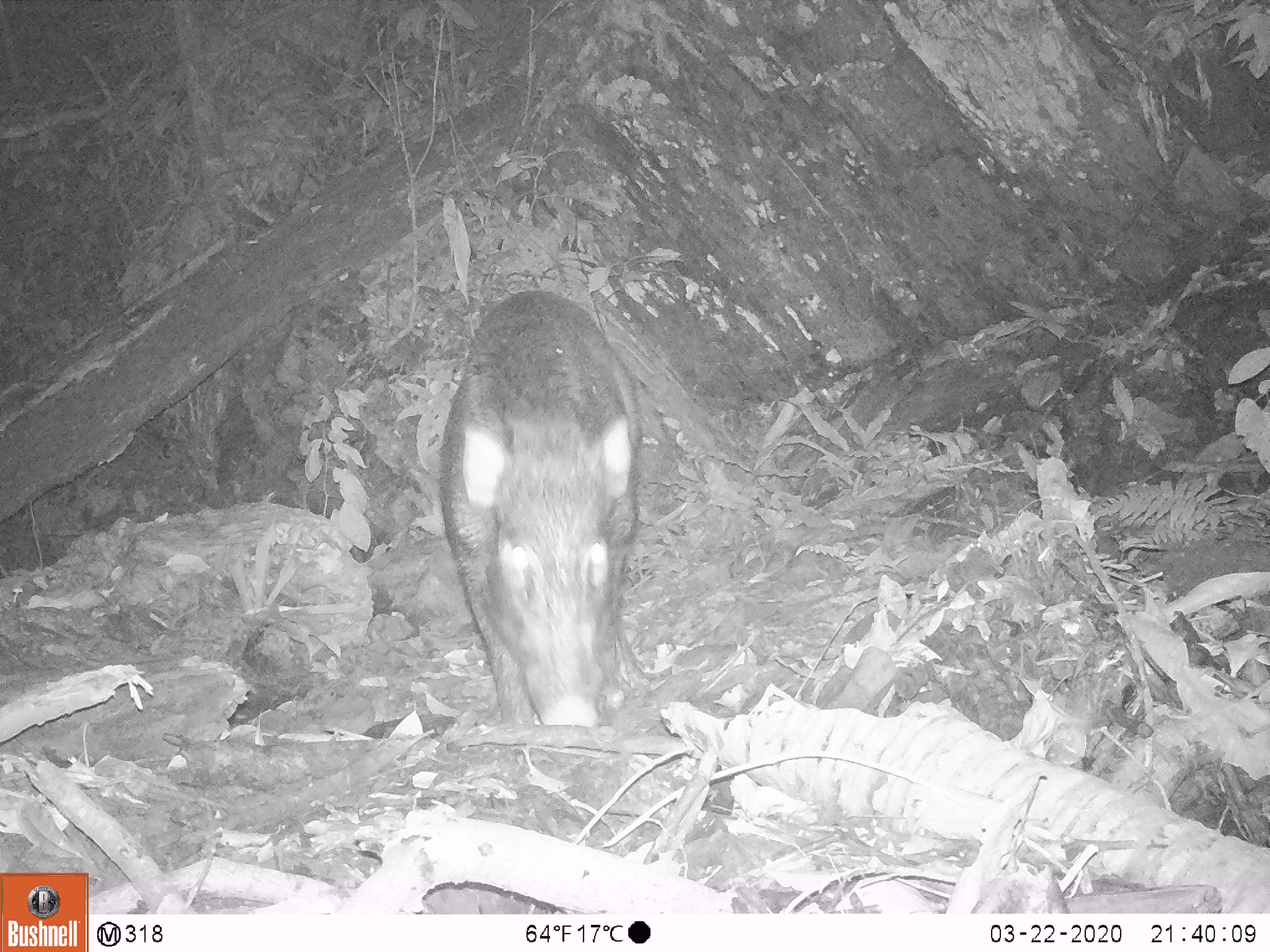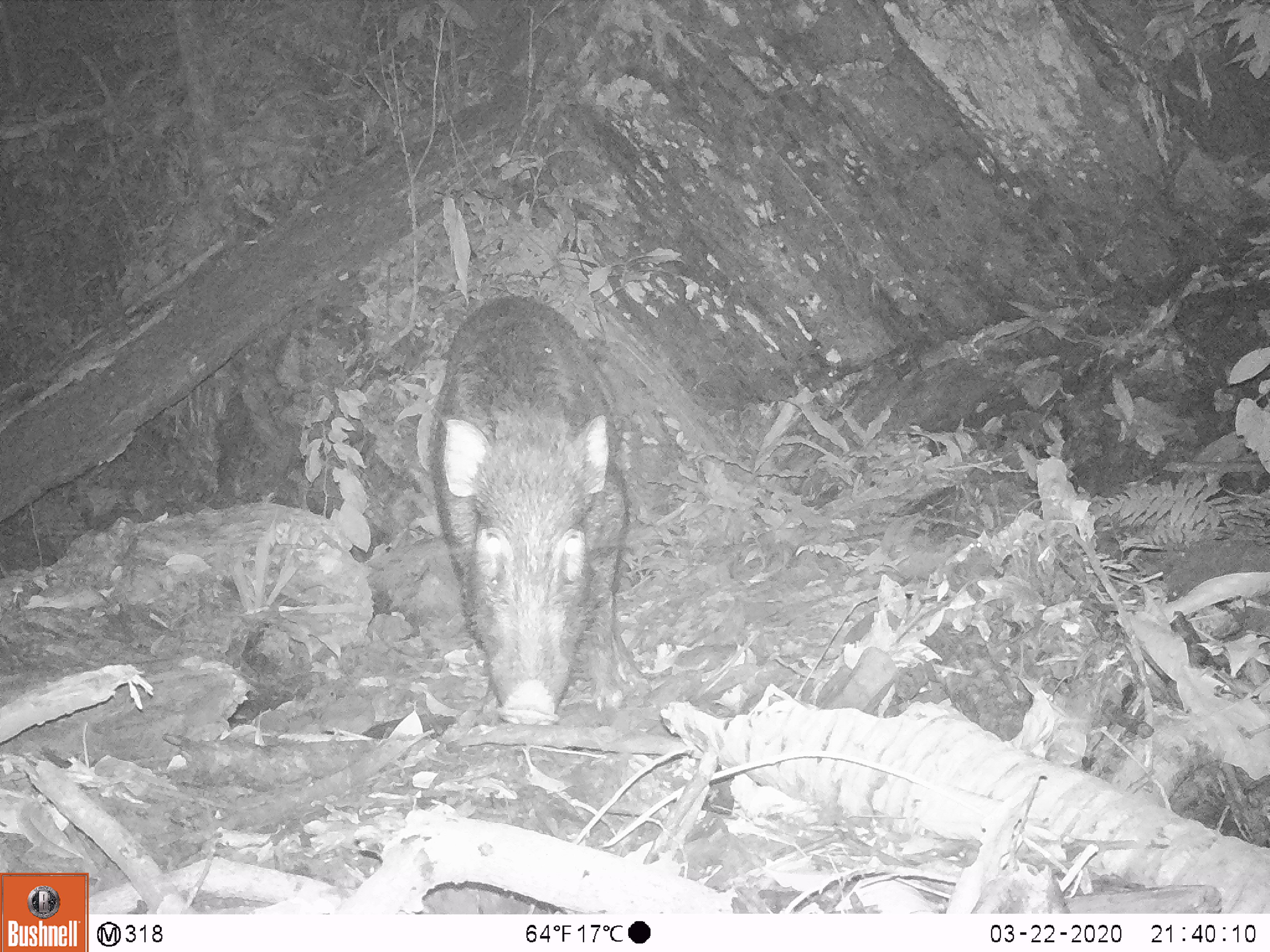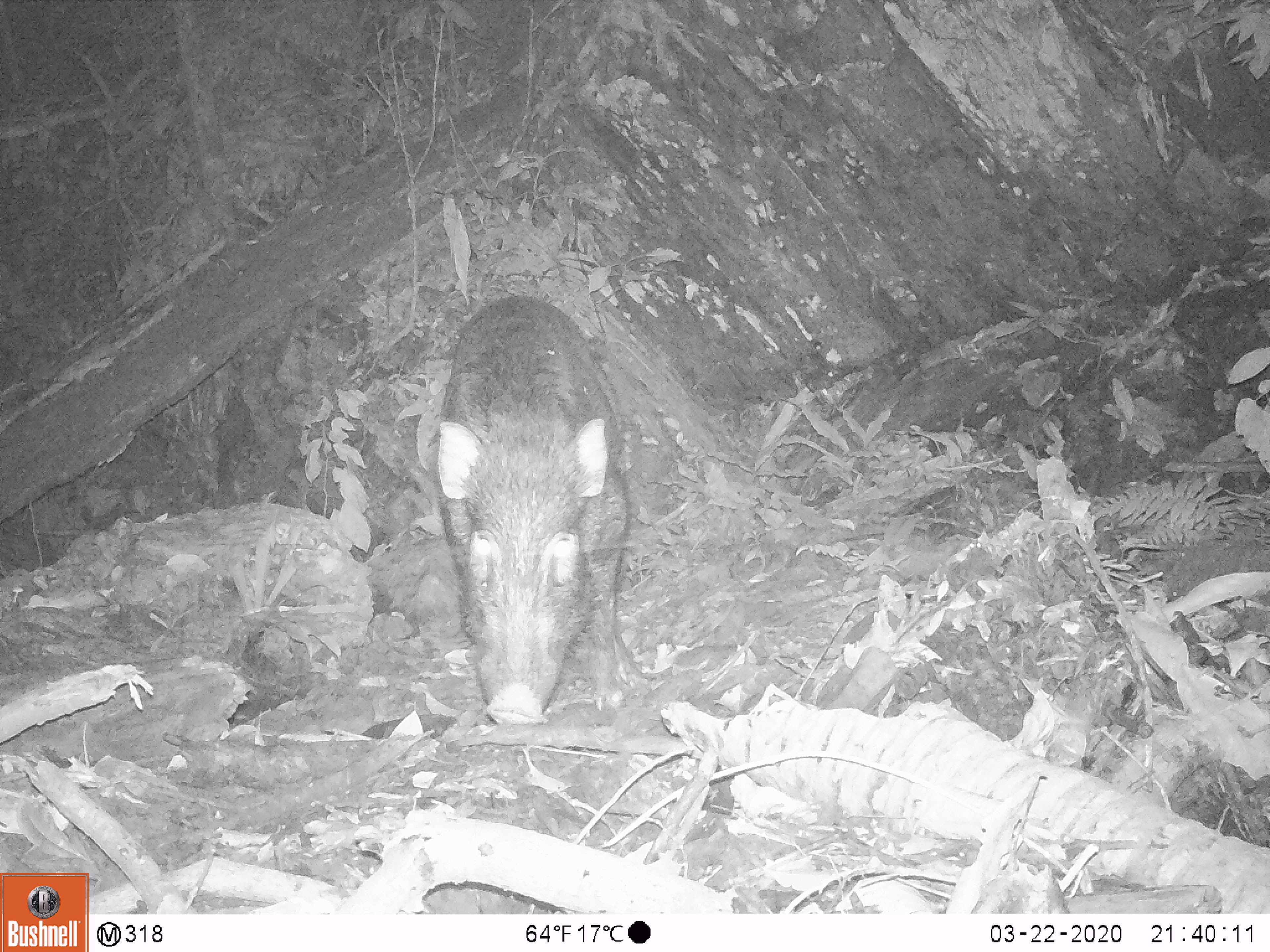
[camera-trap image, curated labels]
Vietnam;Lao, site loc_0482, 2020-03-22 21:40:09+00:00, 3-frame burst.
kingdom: Animalia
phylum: Chordata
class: Mammalia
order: Artiodactyla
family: Suidae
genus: Sus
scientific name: Sus scrofa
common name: eurasian wild pig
Eurasian wild pig (Sus scrofa). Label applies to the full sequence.